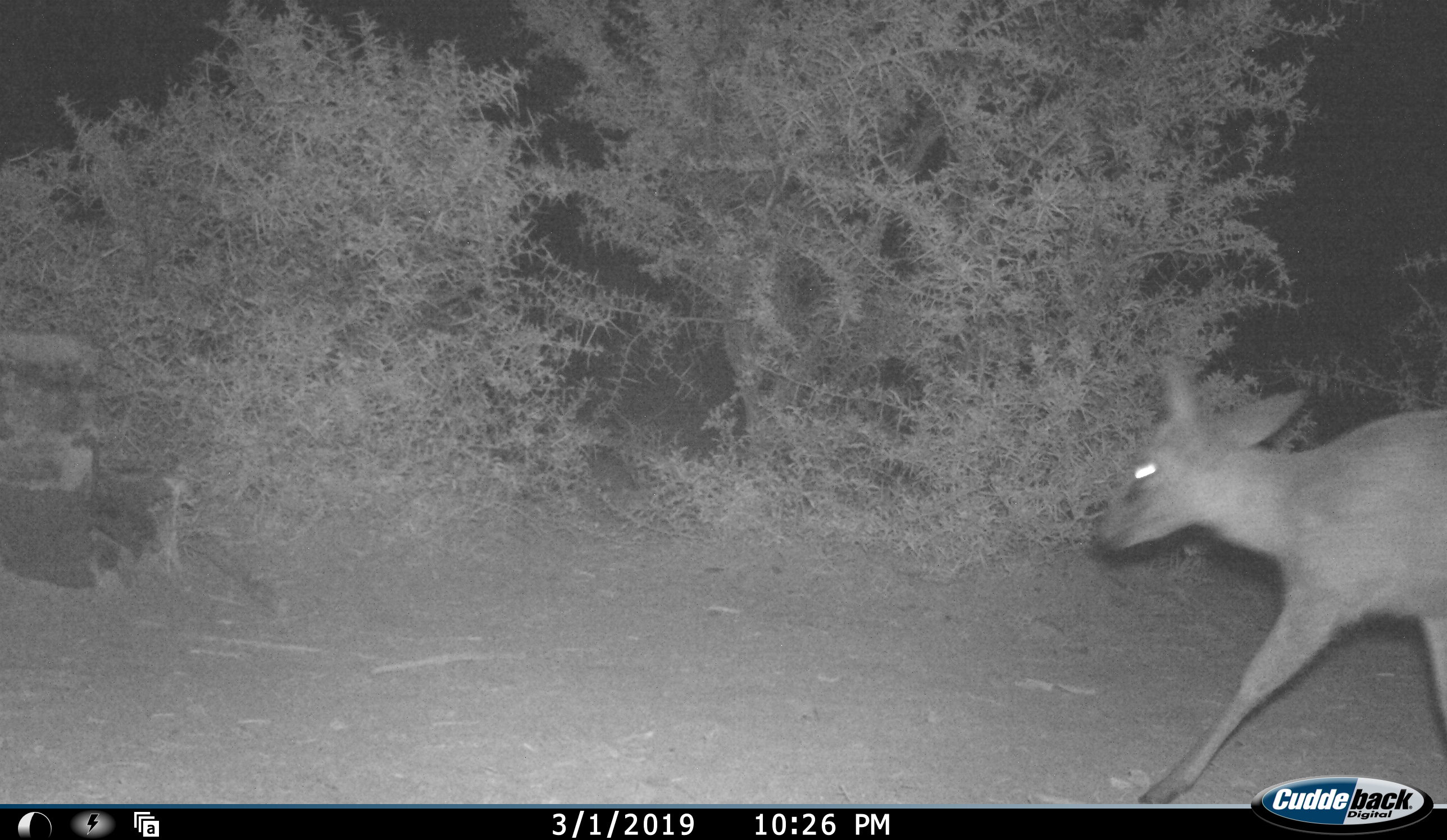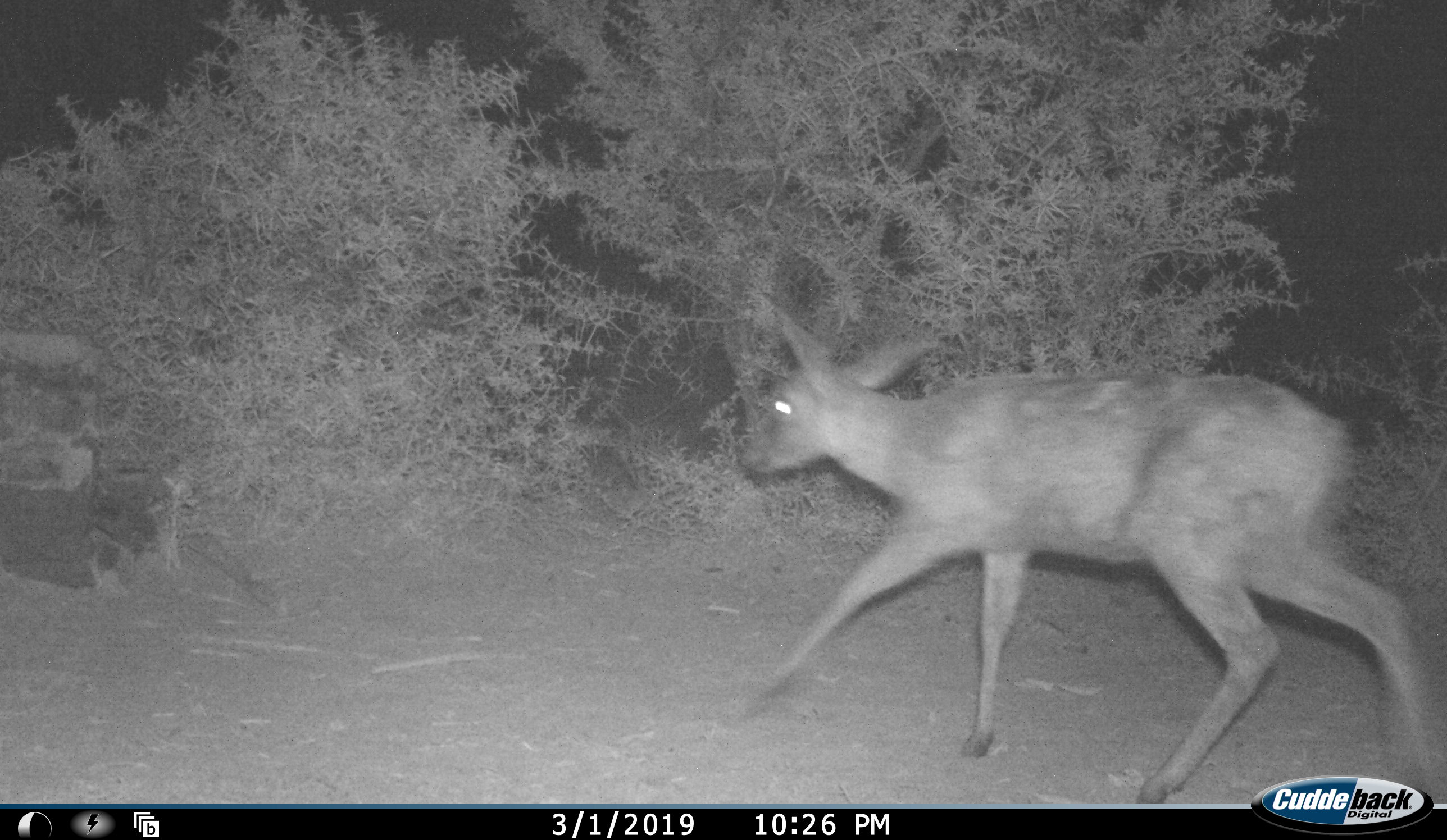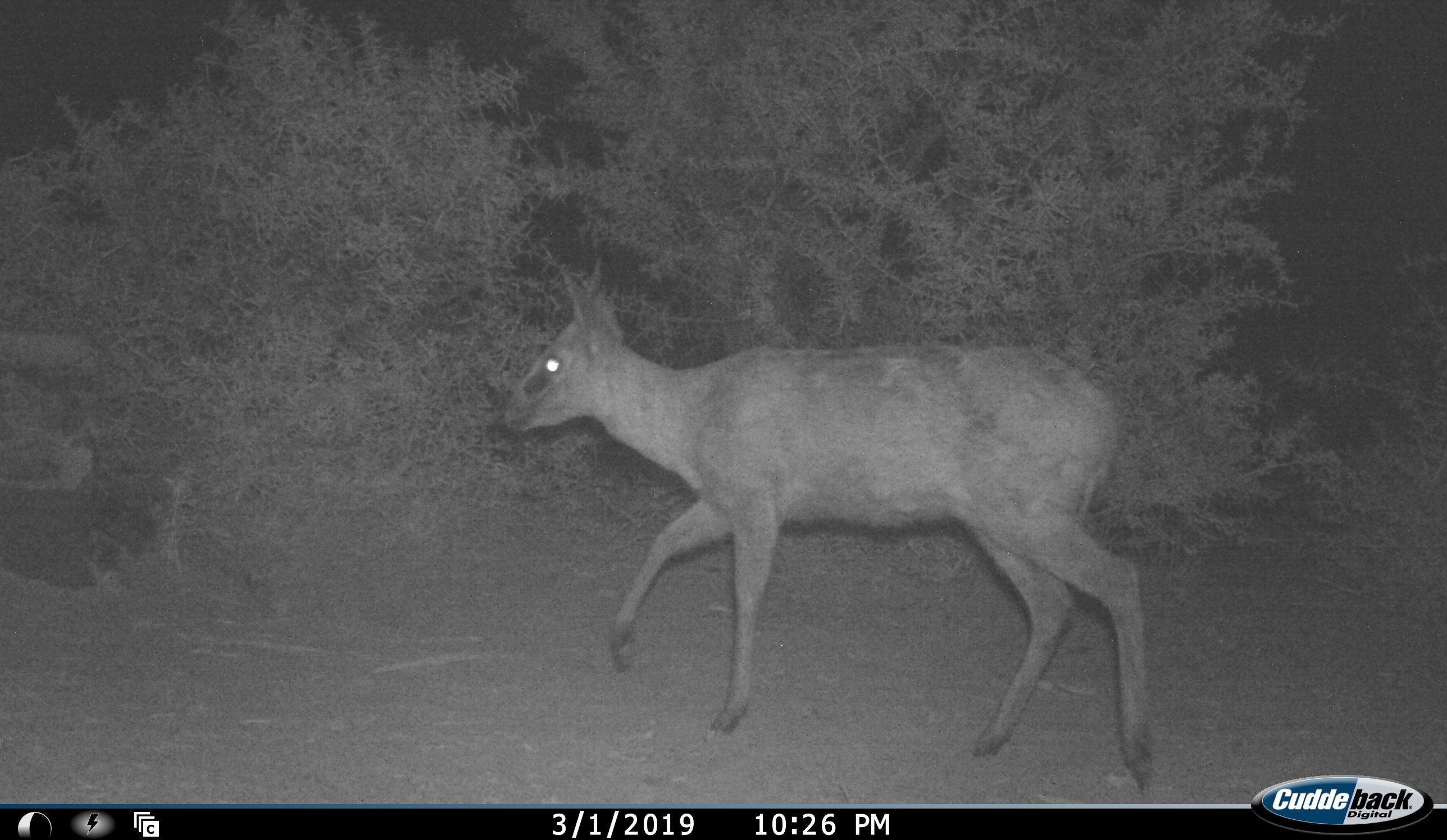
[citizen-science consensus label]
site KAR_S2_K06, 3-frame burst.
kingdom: Animalia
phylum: Chordata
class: Mammalia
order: Artiodactyla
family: Bovidae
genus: Sylvicapra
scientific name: Sylvicapra grimmia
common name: common duiker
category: duikercommongrey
Duikercommongrey (common duiker) (Sylvicapra grimmia), count 1. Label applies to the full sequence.